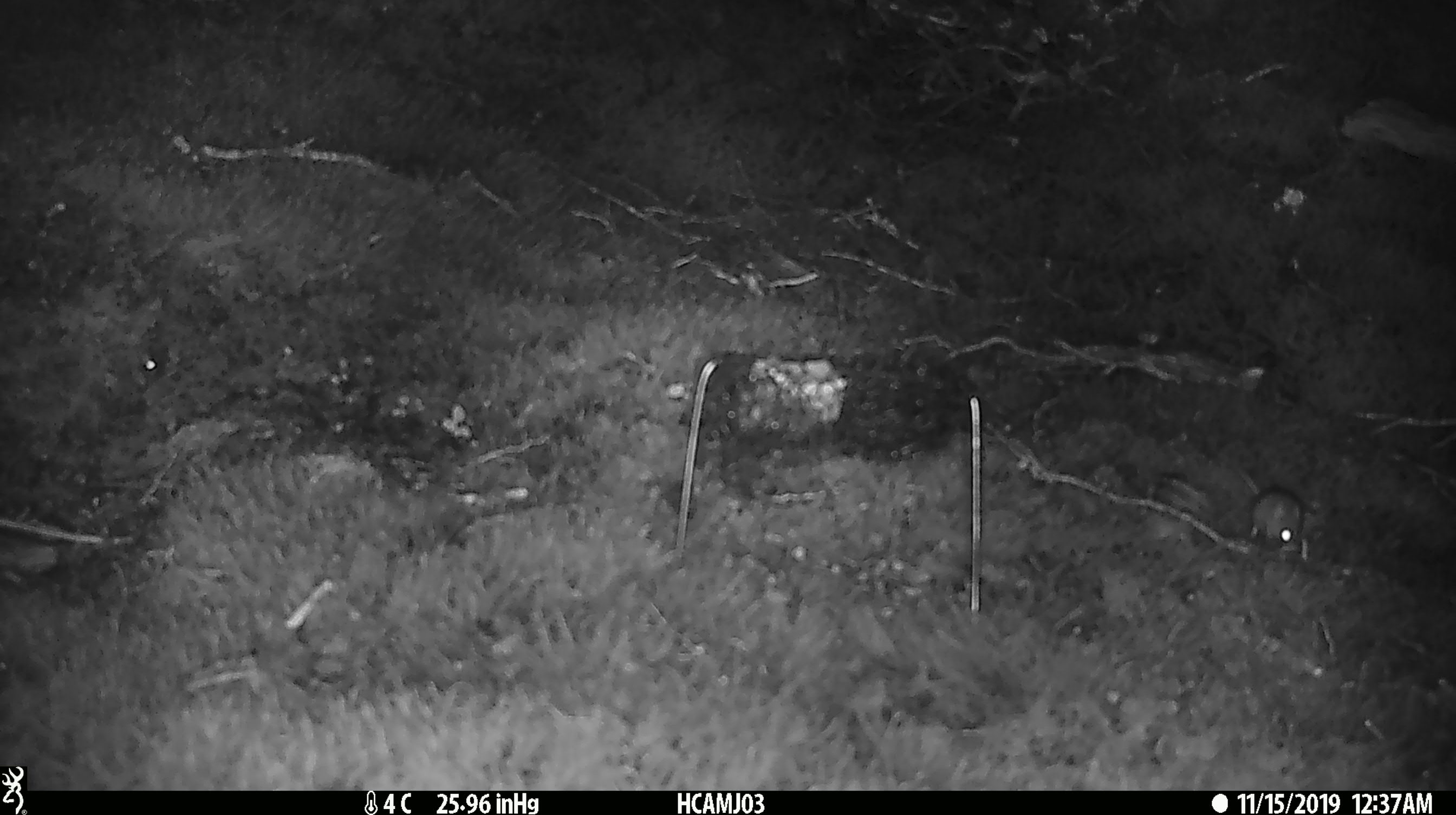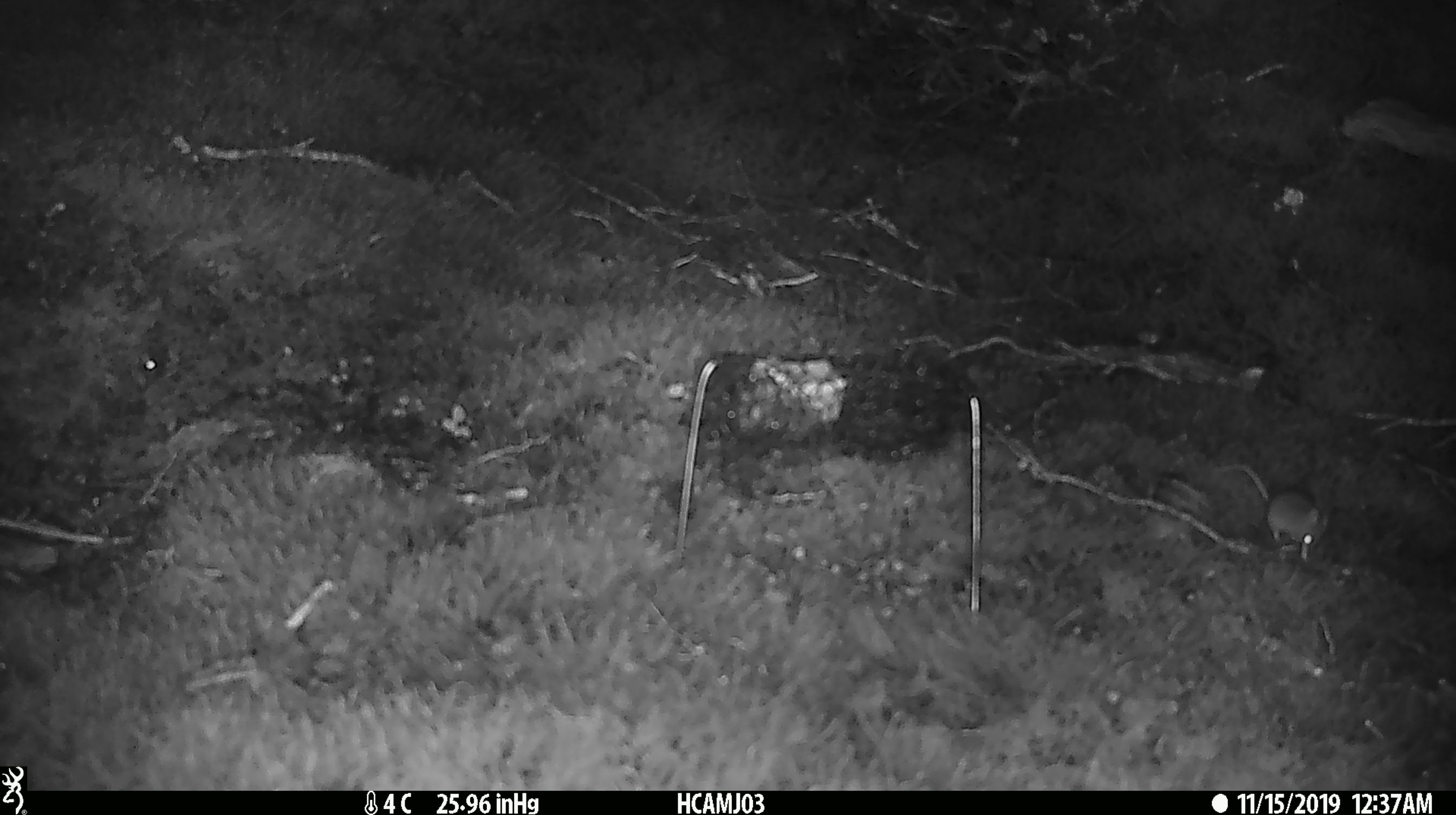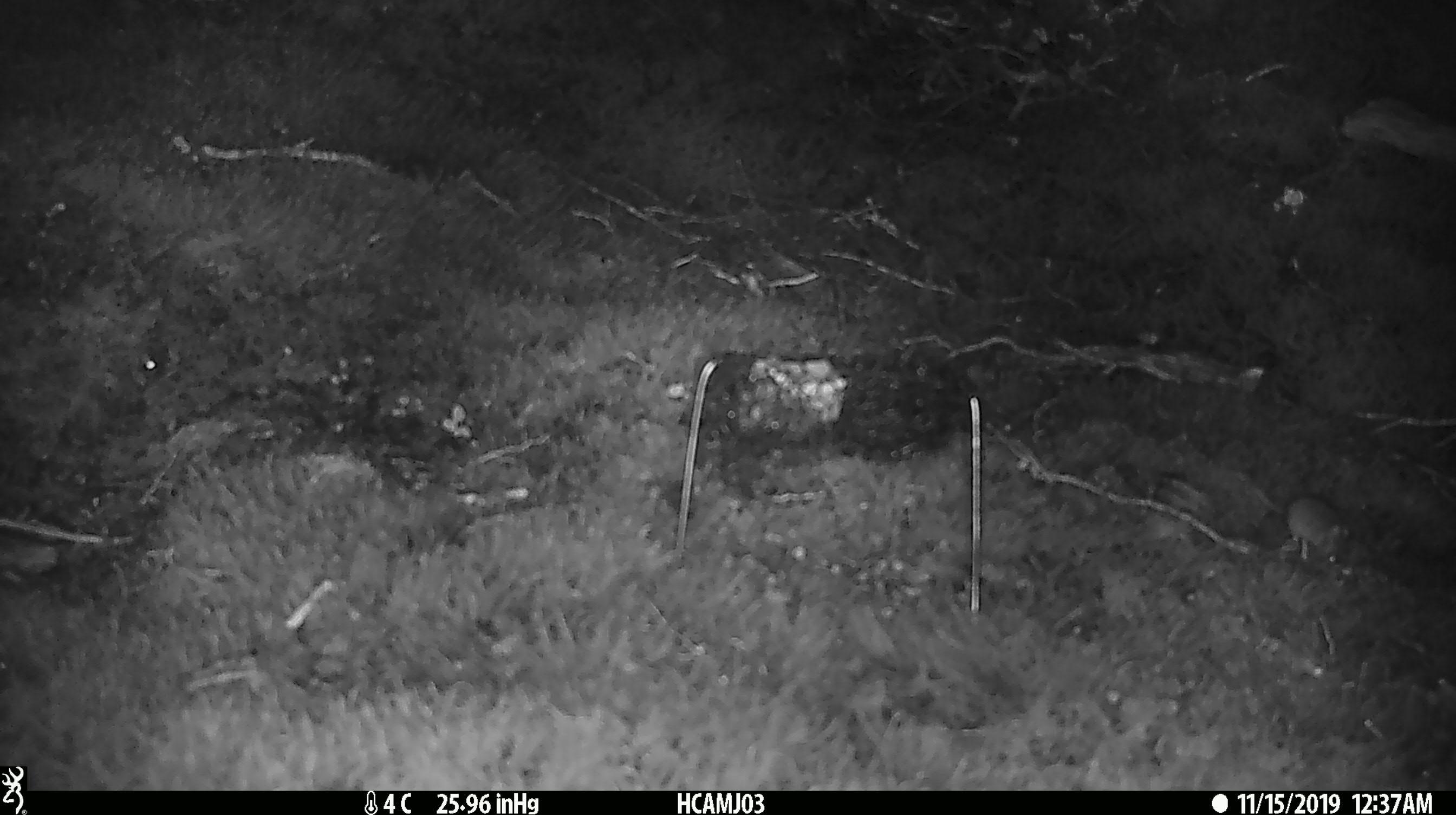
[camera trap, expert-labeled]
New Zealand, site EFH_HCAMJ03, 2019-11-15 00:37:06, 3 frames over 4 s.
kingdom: Animalia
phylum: Chordata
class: Mammalia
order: Rodentia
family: Muridae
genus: Mus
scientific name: Mus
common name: mouse